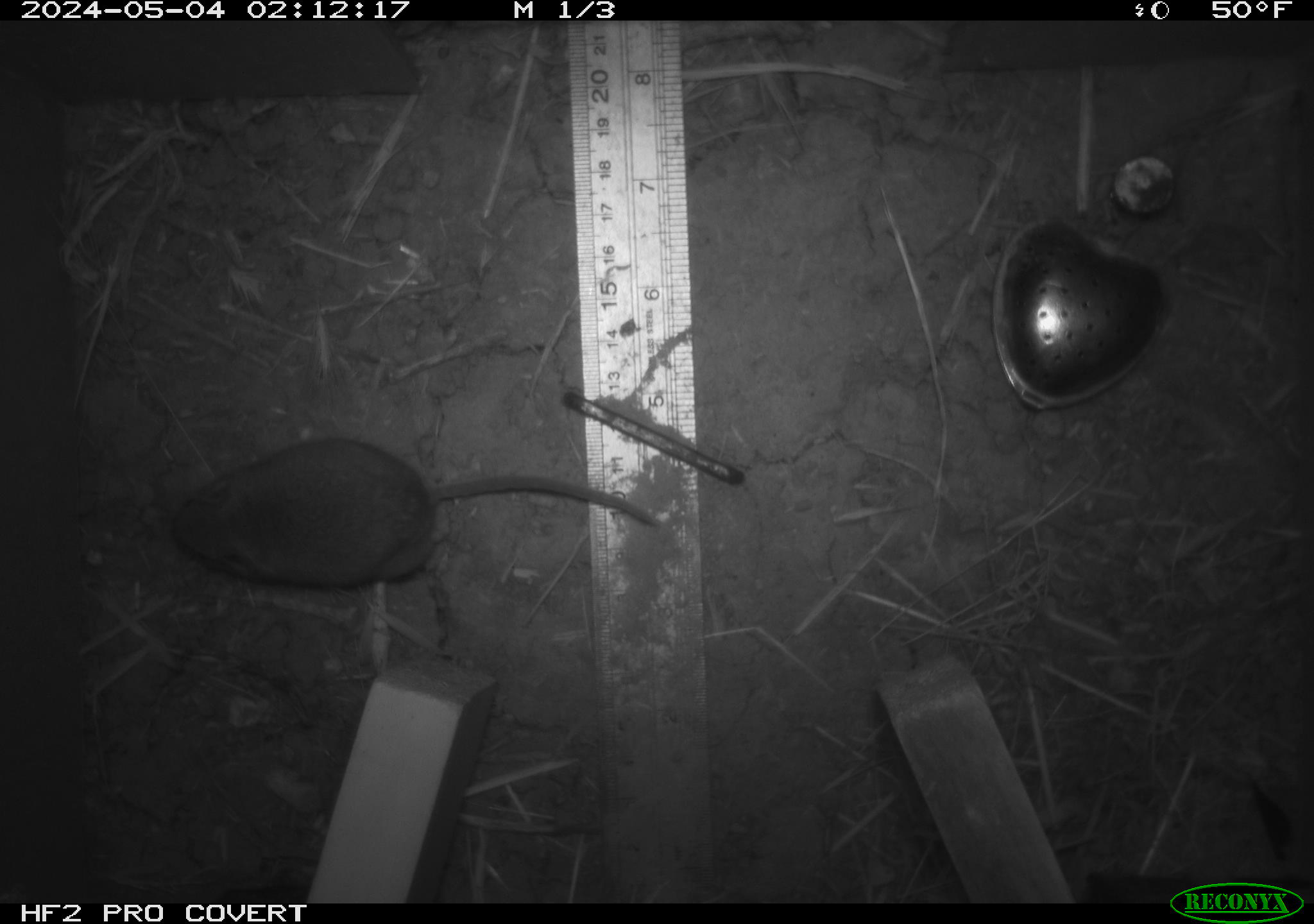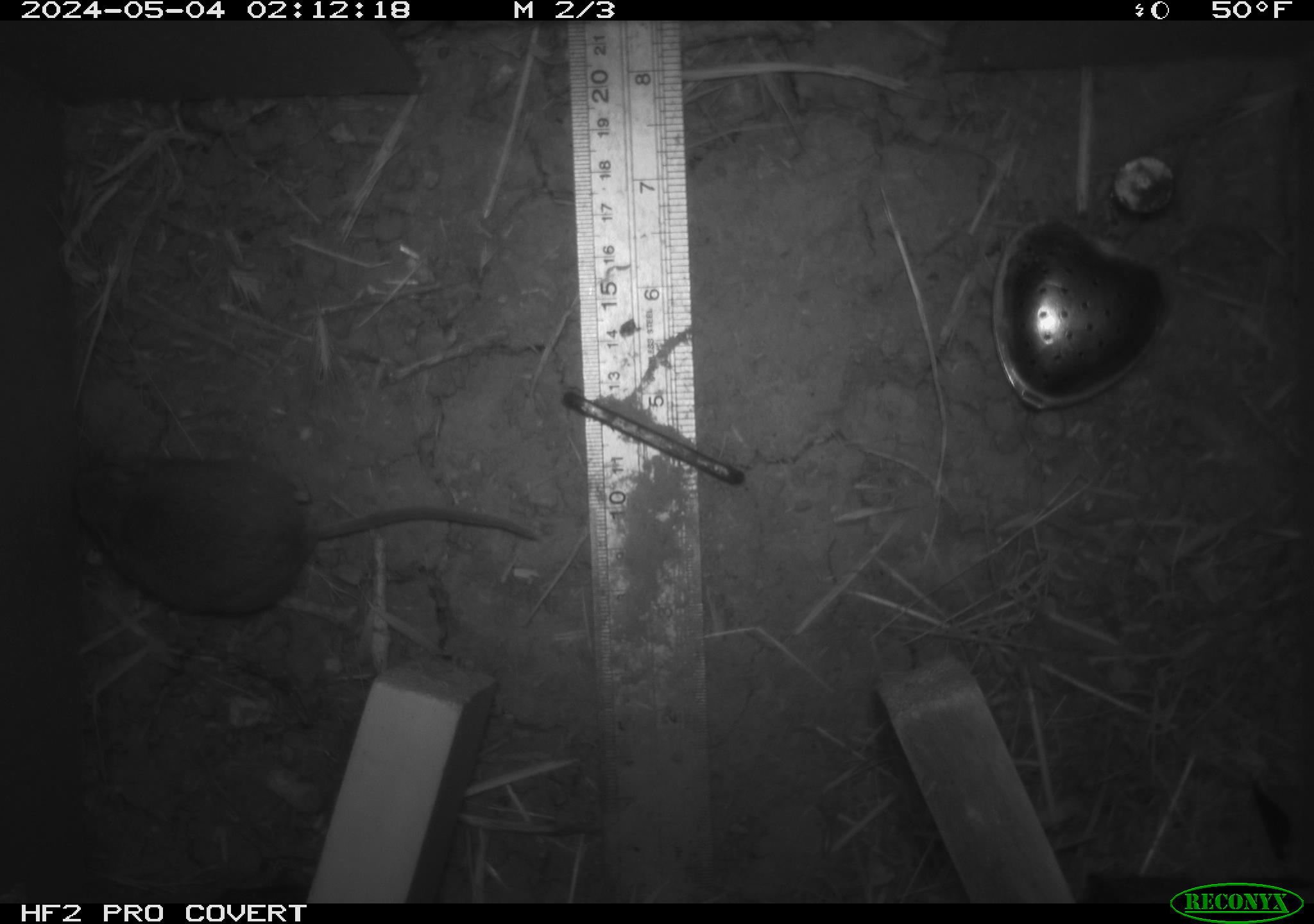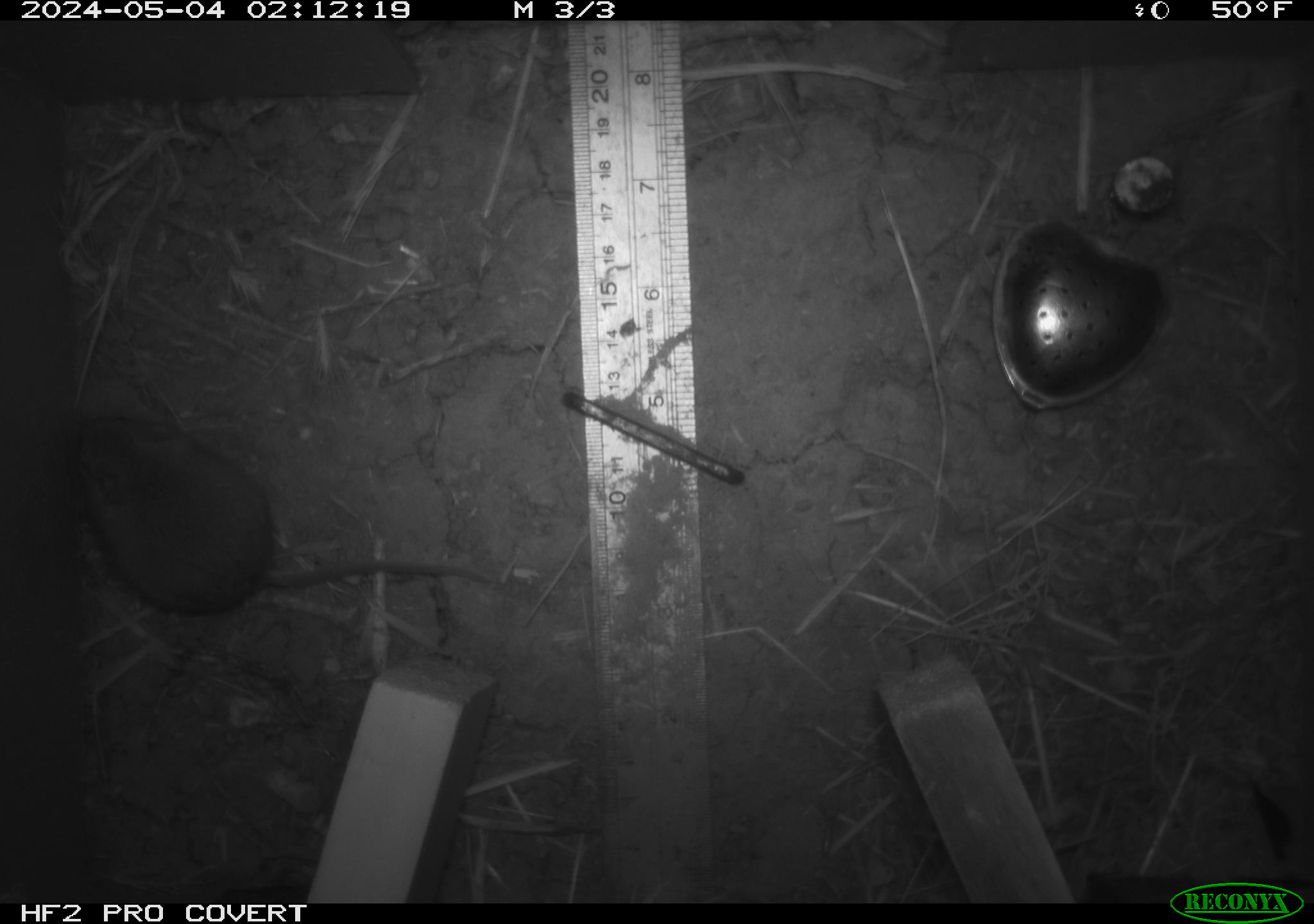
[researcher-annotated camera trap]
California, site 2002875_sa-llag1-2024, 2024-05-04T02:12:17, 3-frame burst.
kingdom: Animalia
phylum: Chordata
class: Mammalia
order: Rodentia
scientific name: Rodentia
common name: mouse species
Mouse species (Rodentia).